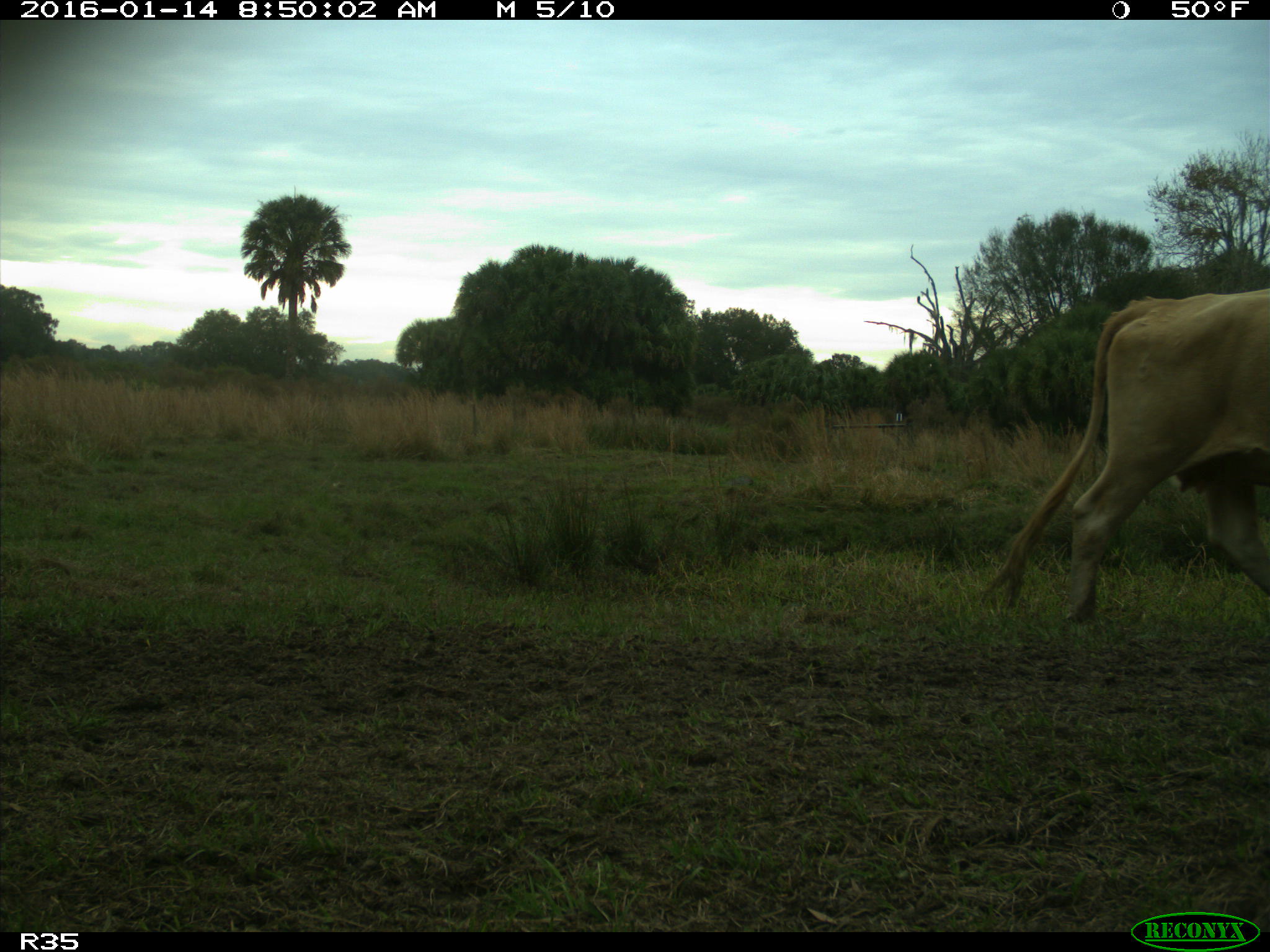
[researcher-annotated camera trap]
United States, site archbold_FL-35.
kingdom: Animalia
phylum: Chordata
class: Mammalia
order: Artiodactyla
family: Bovidae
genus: Bos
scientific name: Bos taurus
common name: domestic cow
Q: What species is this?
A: Bos taurus (domestic cow).